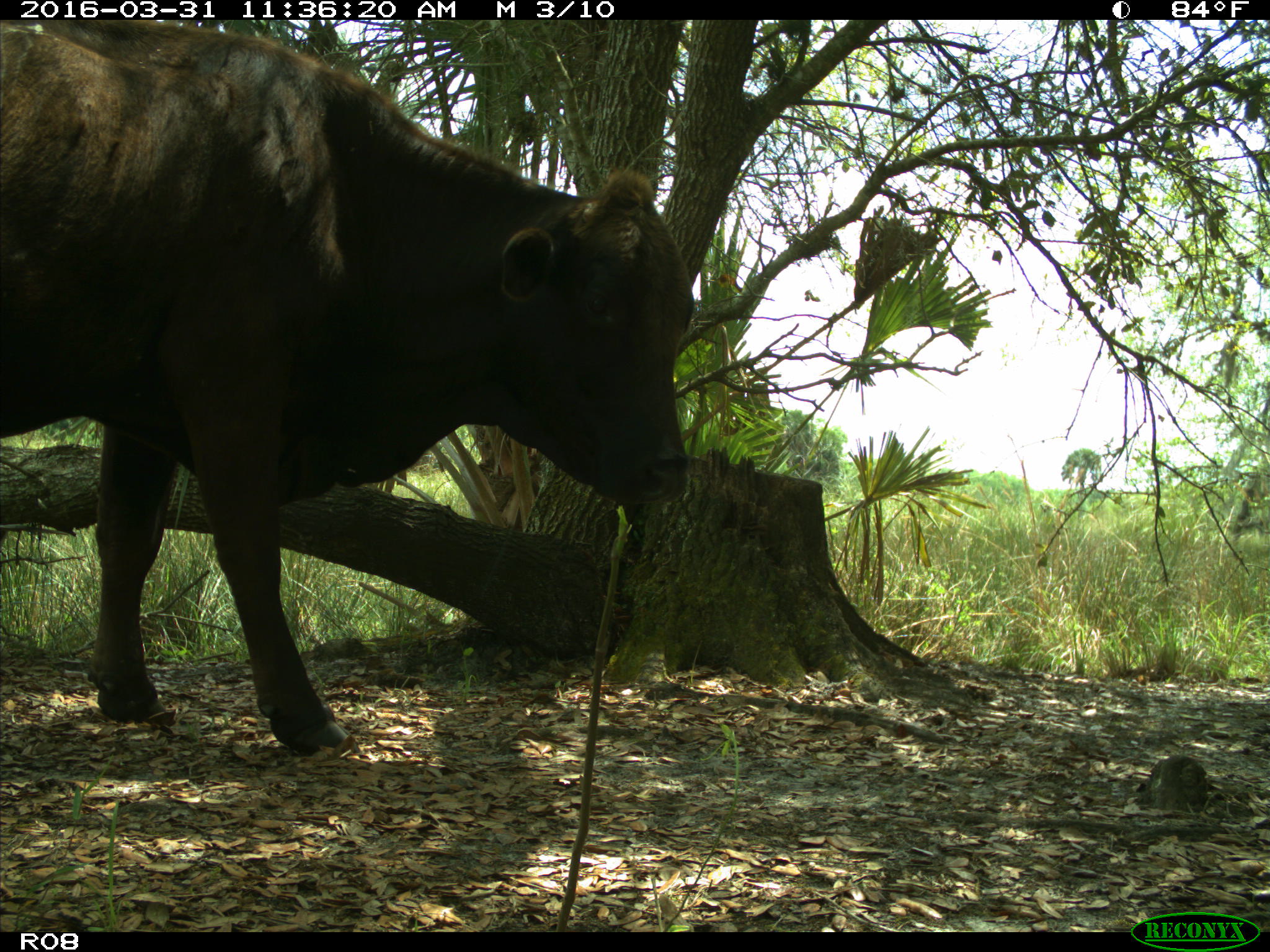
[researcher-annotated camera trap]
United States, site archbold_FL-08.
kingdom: Animalia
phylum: Chordata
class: Mammalia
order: Artiodactyla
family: Bovidae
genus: Bos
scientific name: Bos taurus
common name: domestic cow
Bos taurus (domestic cow).